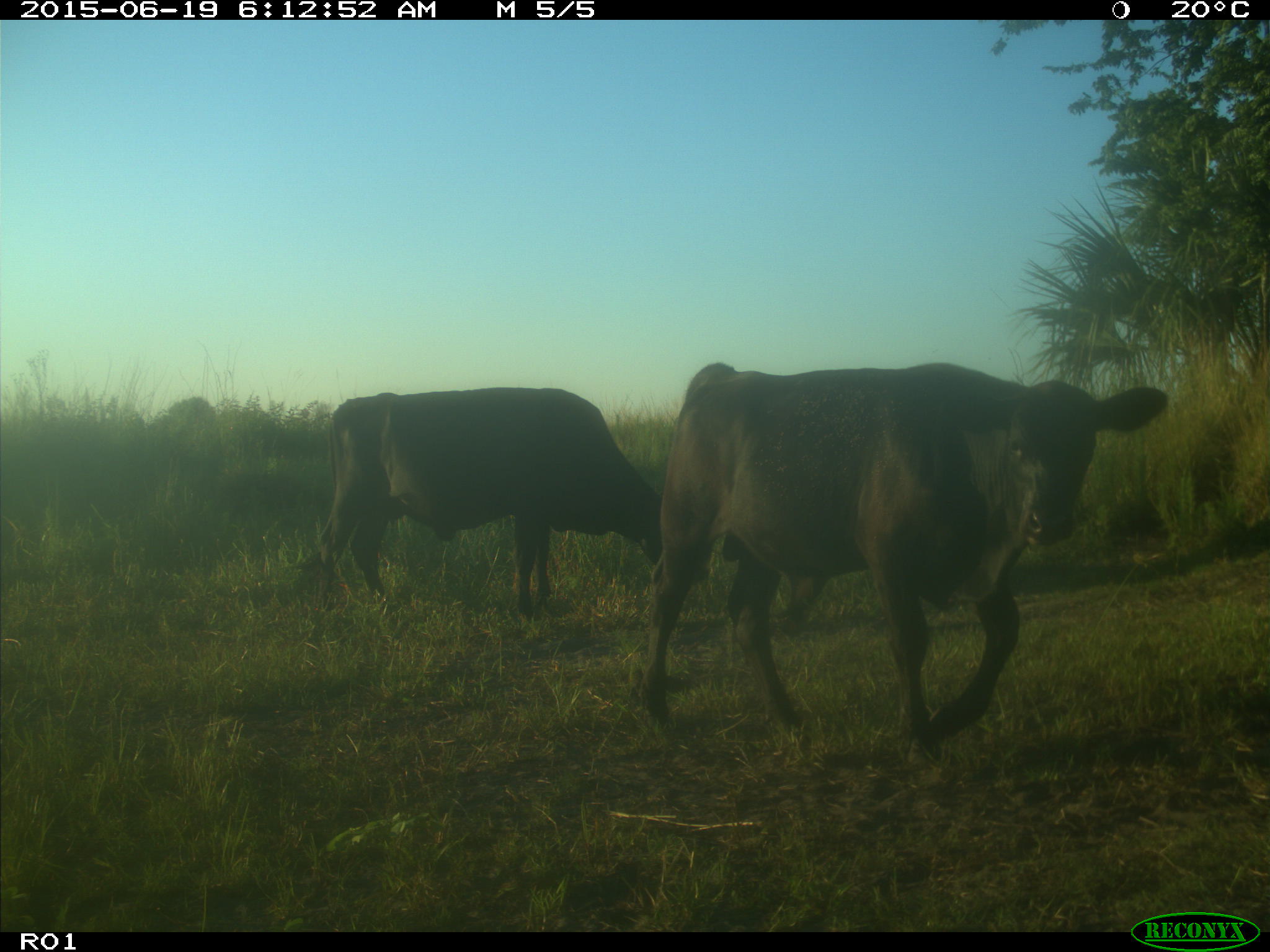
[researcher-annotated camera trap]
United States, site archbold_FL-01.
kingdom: Animalia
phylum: Chordata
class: Mammalia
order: Artiodactyla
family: Bovidae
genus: Bos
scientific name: Bos taurus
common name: domestic cow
Bos taurus (domestic cow).